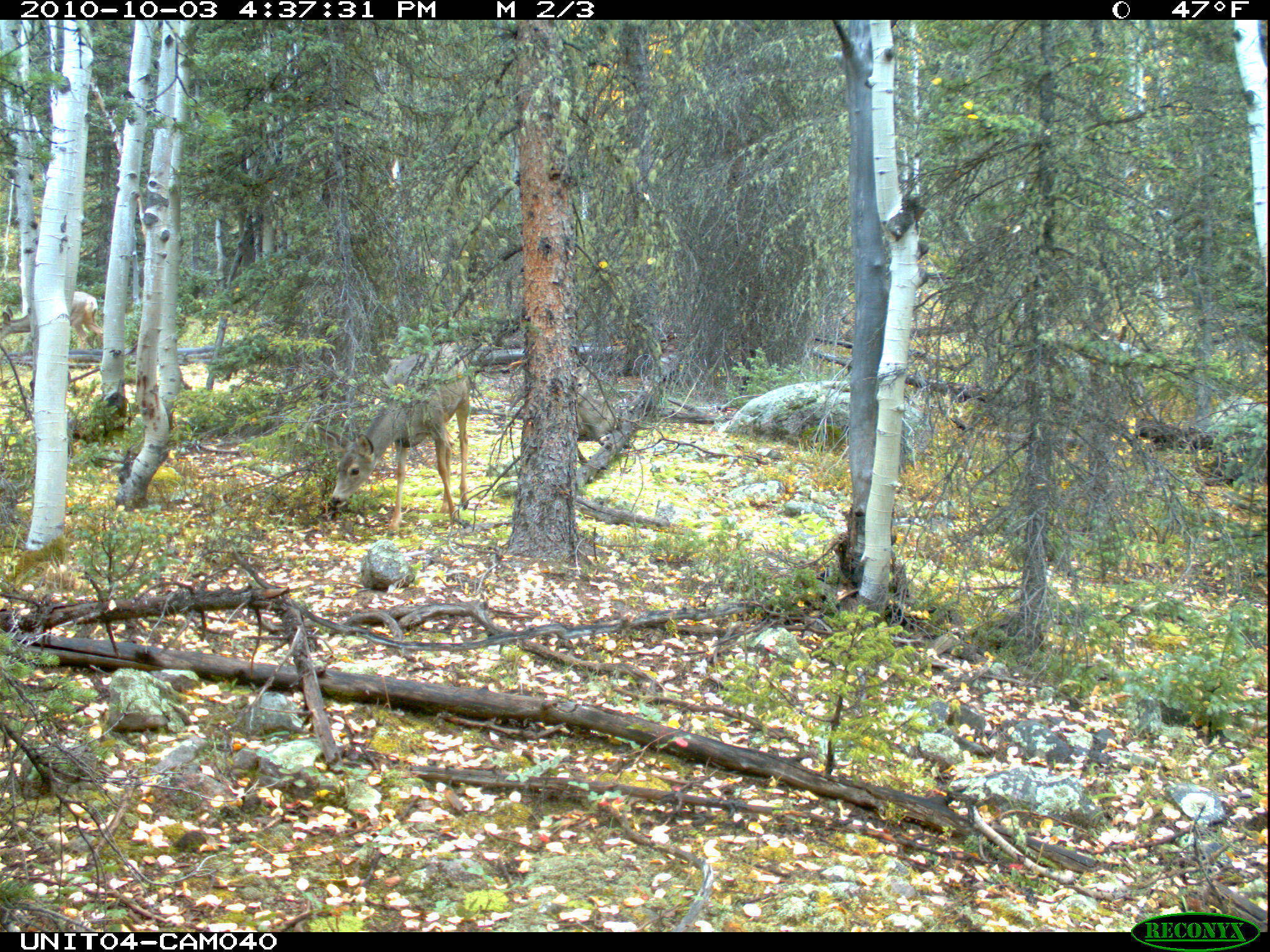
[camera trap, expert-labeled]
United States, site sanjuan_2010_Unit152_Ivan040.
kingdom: Animalia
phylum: Chordata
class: Mammalia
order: Artiodactyla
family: Cervidae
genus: Odocoileus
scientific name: Odocoileus hemionus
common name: mule deer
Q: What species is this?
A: Odocoileus hemionus (mule deer).